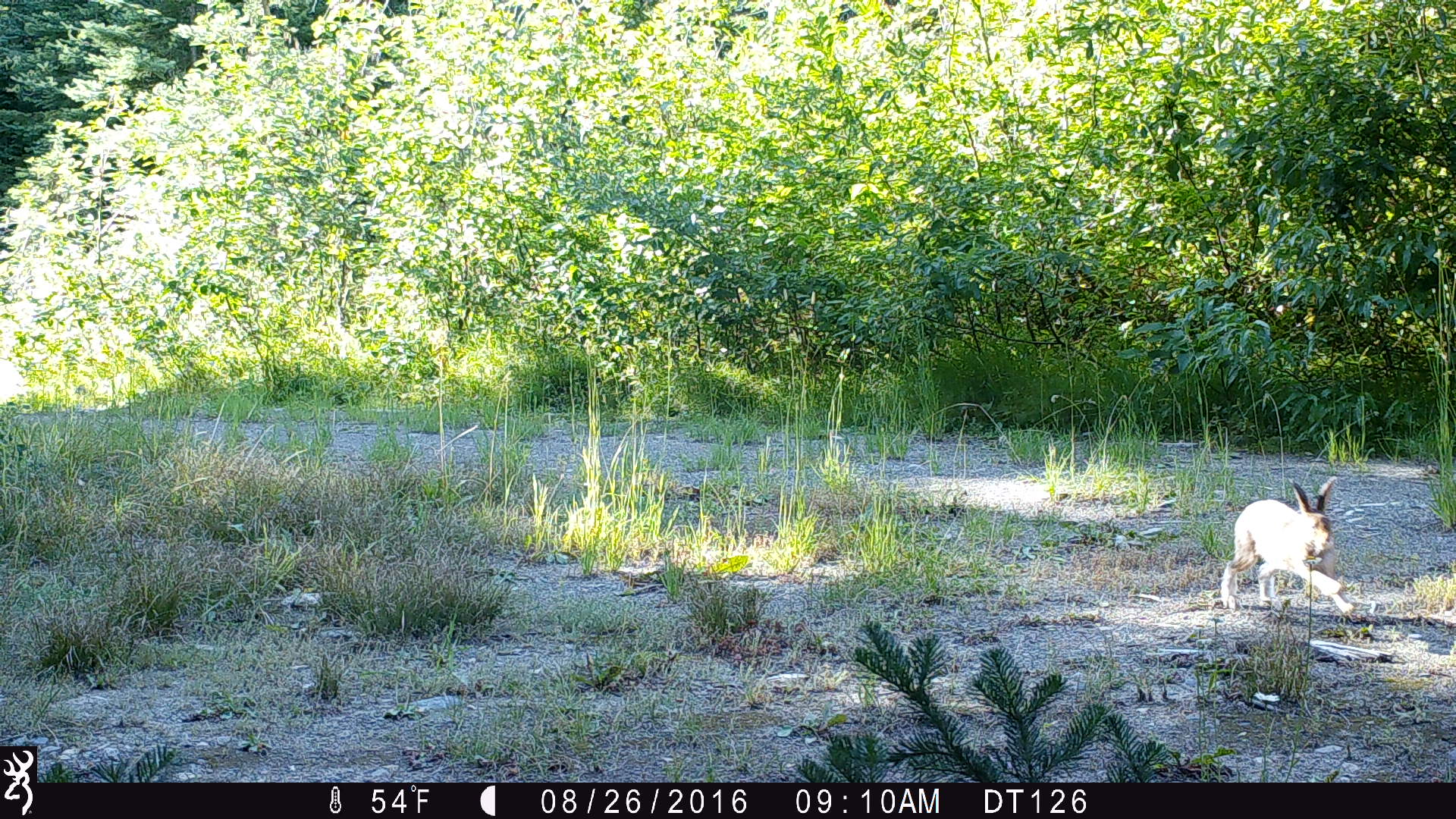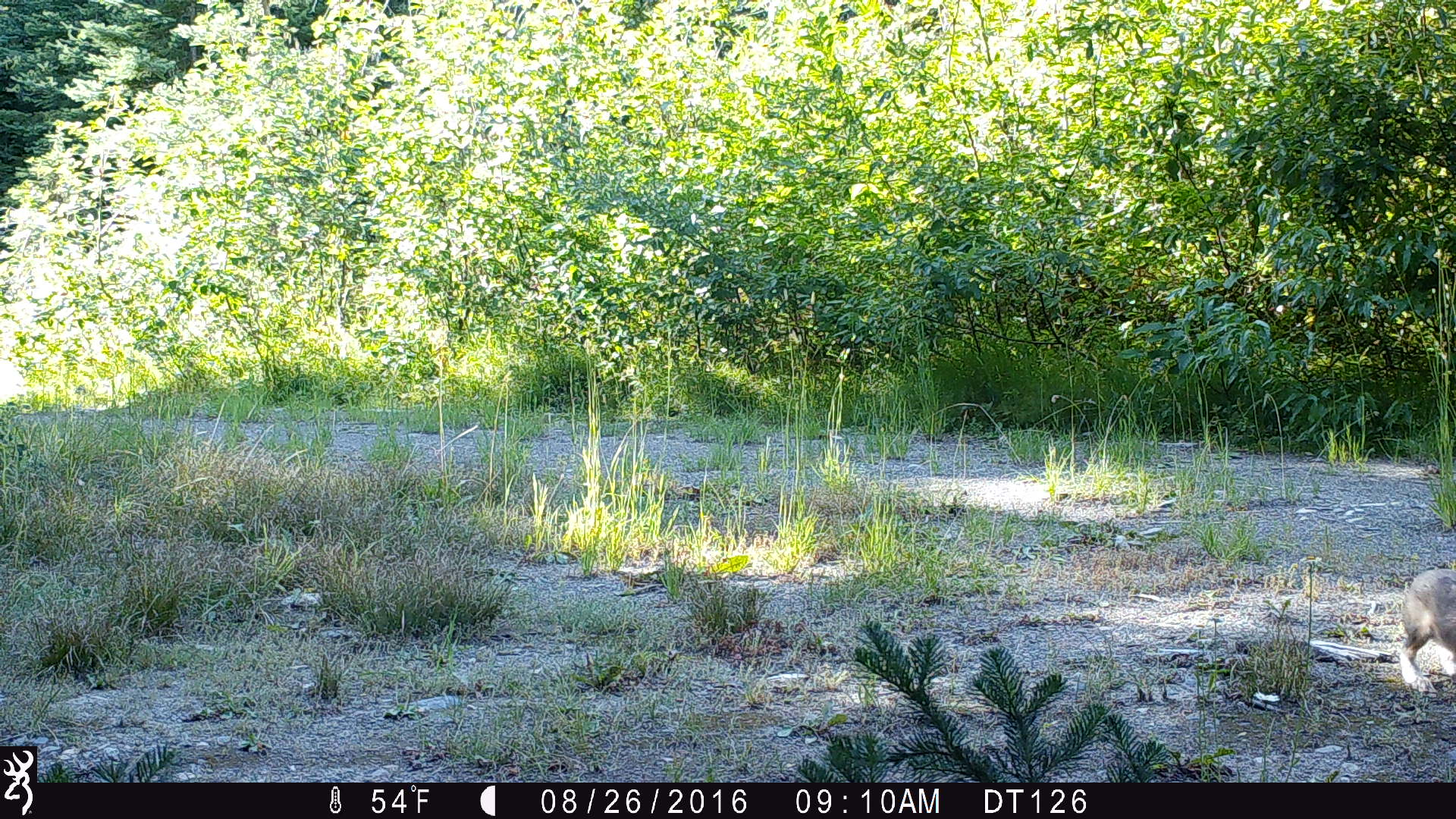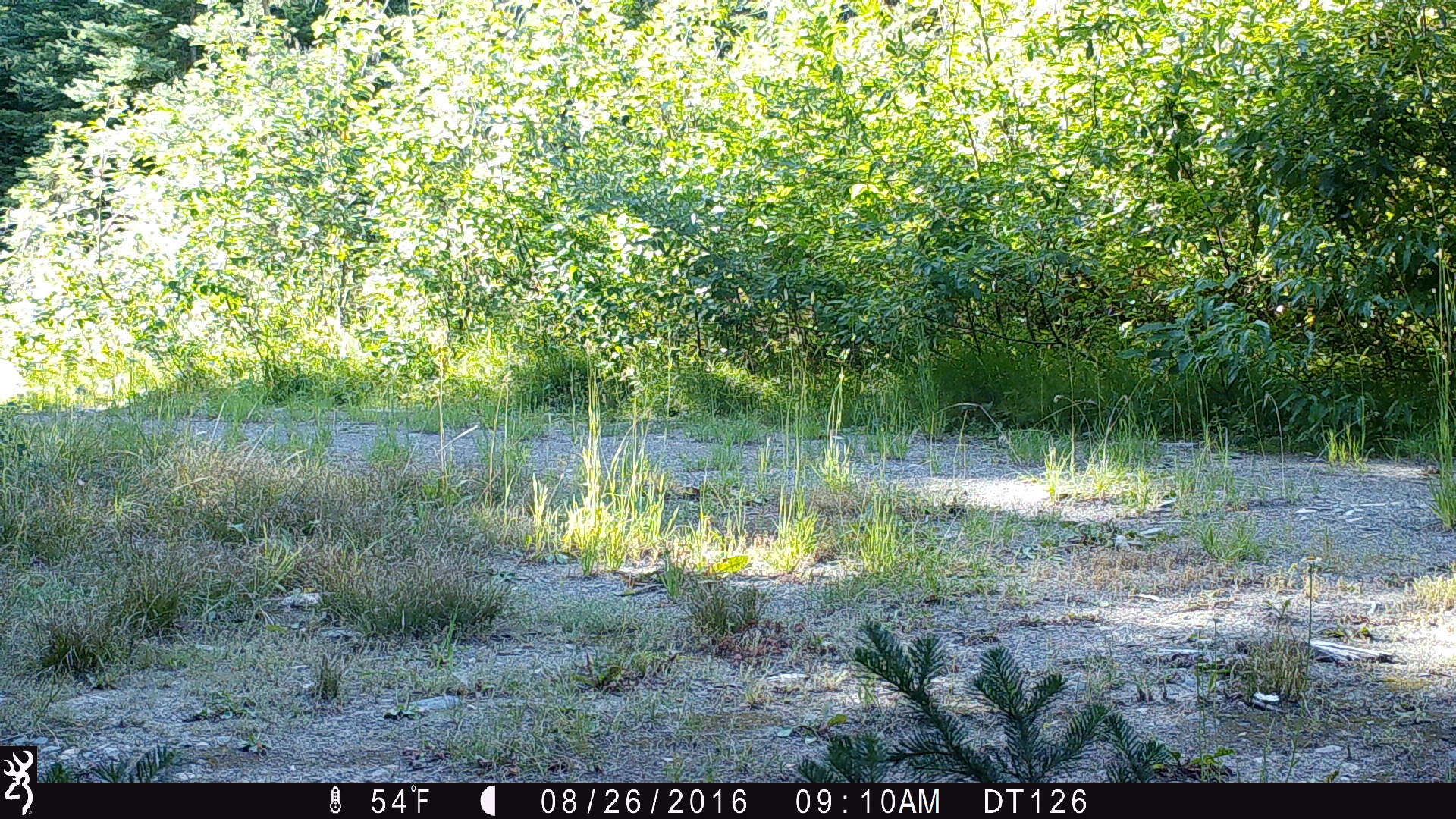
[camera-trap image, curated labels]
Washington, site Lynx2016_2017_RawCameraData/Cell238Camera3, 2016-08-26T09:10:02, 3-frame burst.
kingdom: Animalia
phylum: Chordata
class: Mammalia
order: Lagomorpha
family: Leporidae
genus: Lepus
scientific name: Lepus americanus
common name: snowshoe hare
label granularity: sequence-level